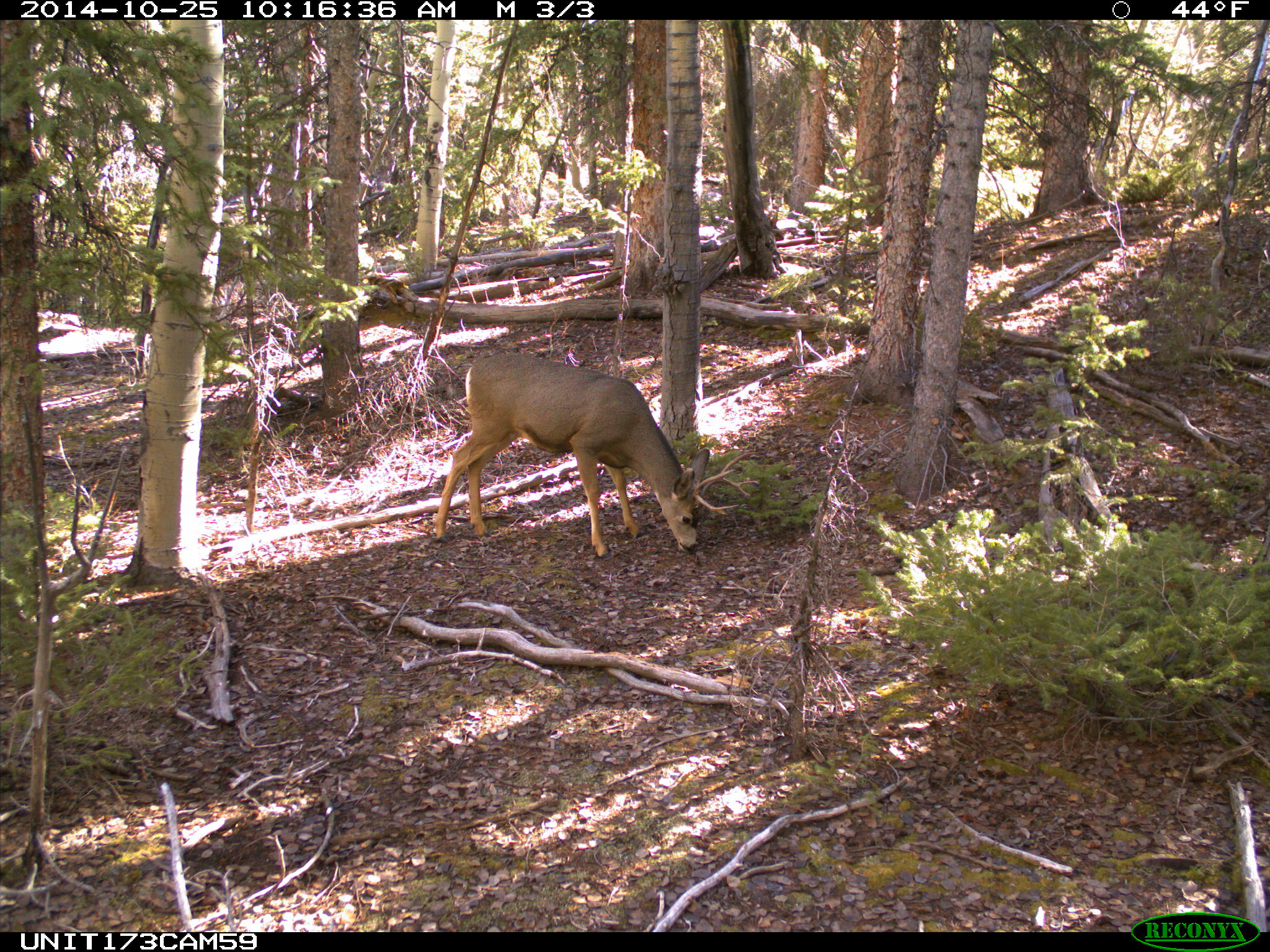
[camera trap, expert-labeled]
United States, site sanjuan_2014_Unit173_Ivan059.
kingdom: Animalia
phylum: Chordata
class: Mammalia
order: Artiodactyla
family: Cervidae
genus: Odocoileus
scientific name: Odocoileus hemionus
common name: mule deer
Odocoileus hemionus (mule deer).